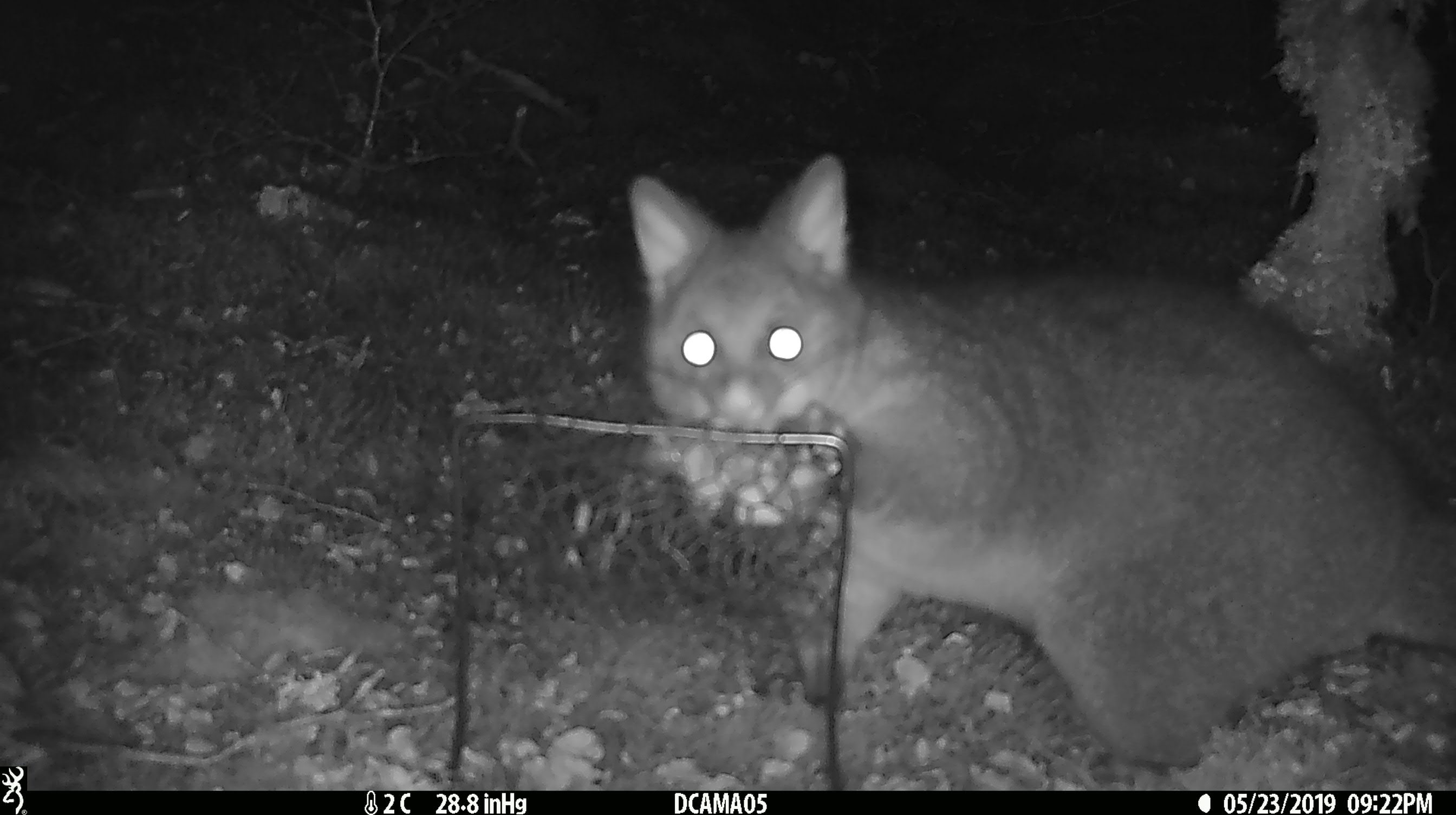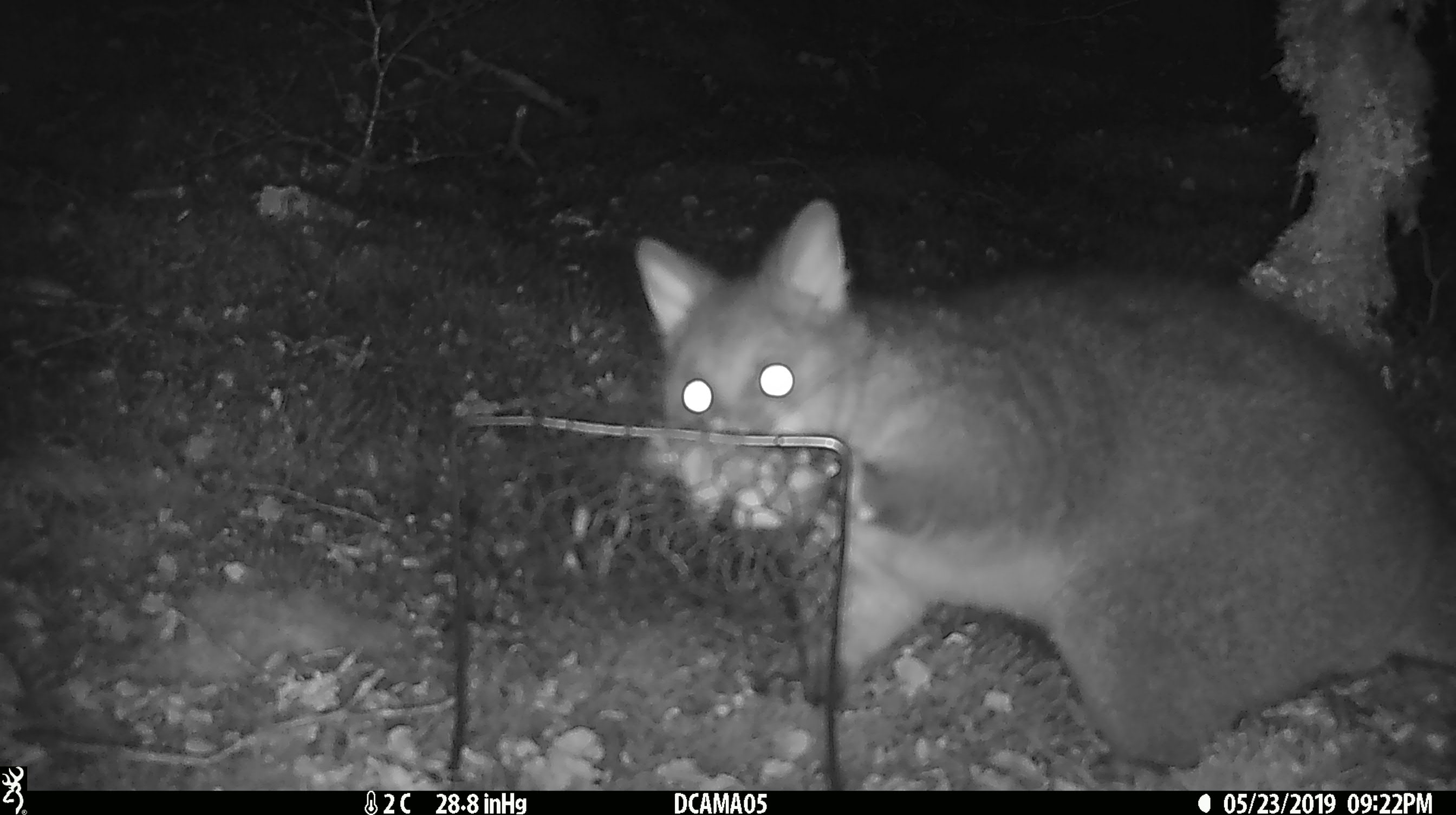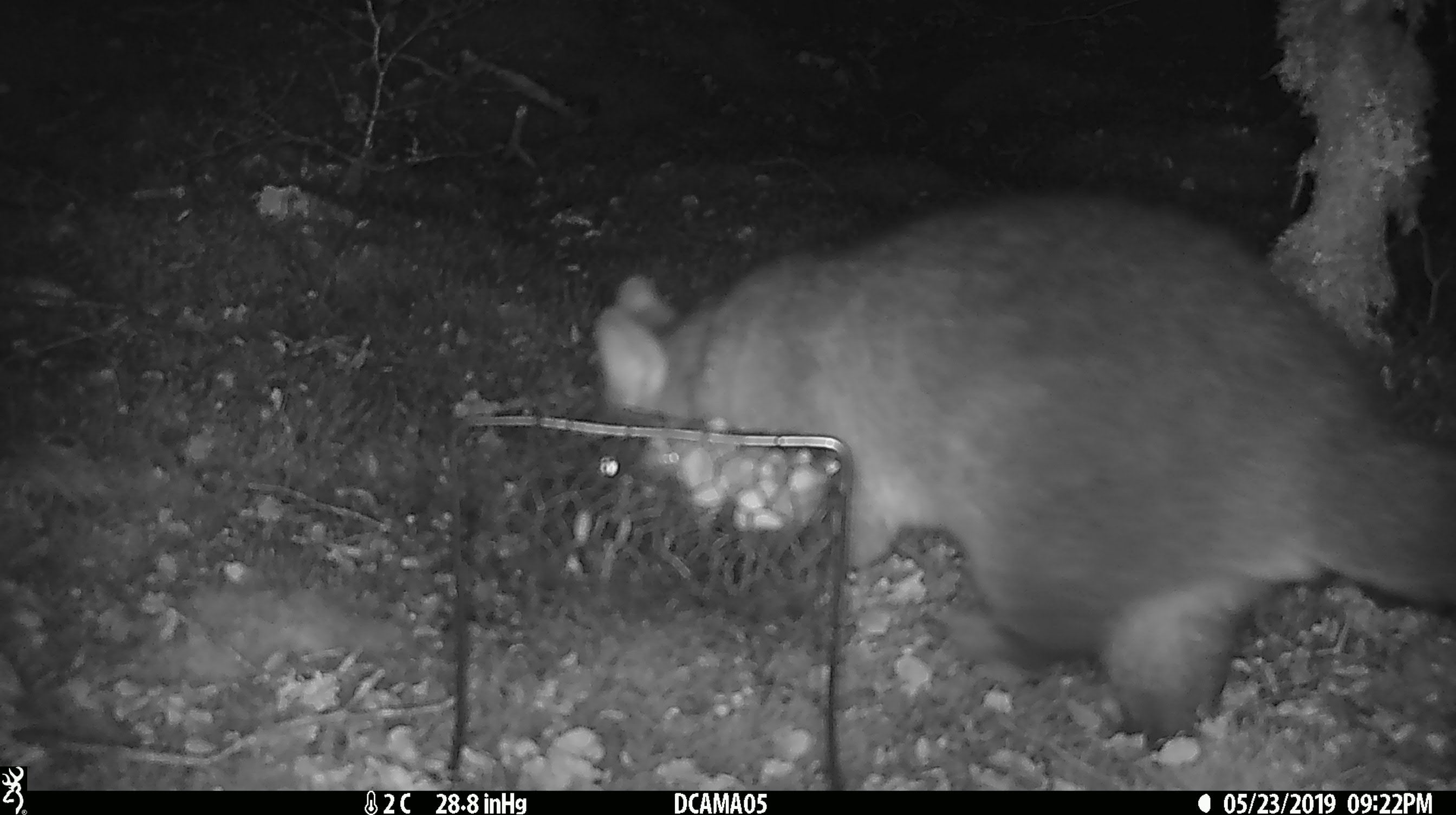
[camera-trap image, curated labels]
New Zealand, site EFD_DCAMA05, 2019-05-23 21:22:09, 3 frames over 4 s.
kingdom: Animalia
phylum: Chordata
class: Mammalia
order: Diprotodontia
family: Phalangeridae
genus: Trichosurus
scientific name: Trichosurus vulpecula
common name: common brushtail possum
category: possum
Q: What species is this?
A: Possum (common brushtail possum) (Trichosurus vulpecula).